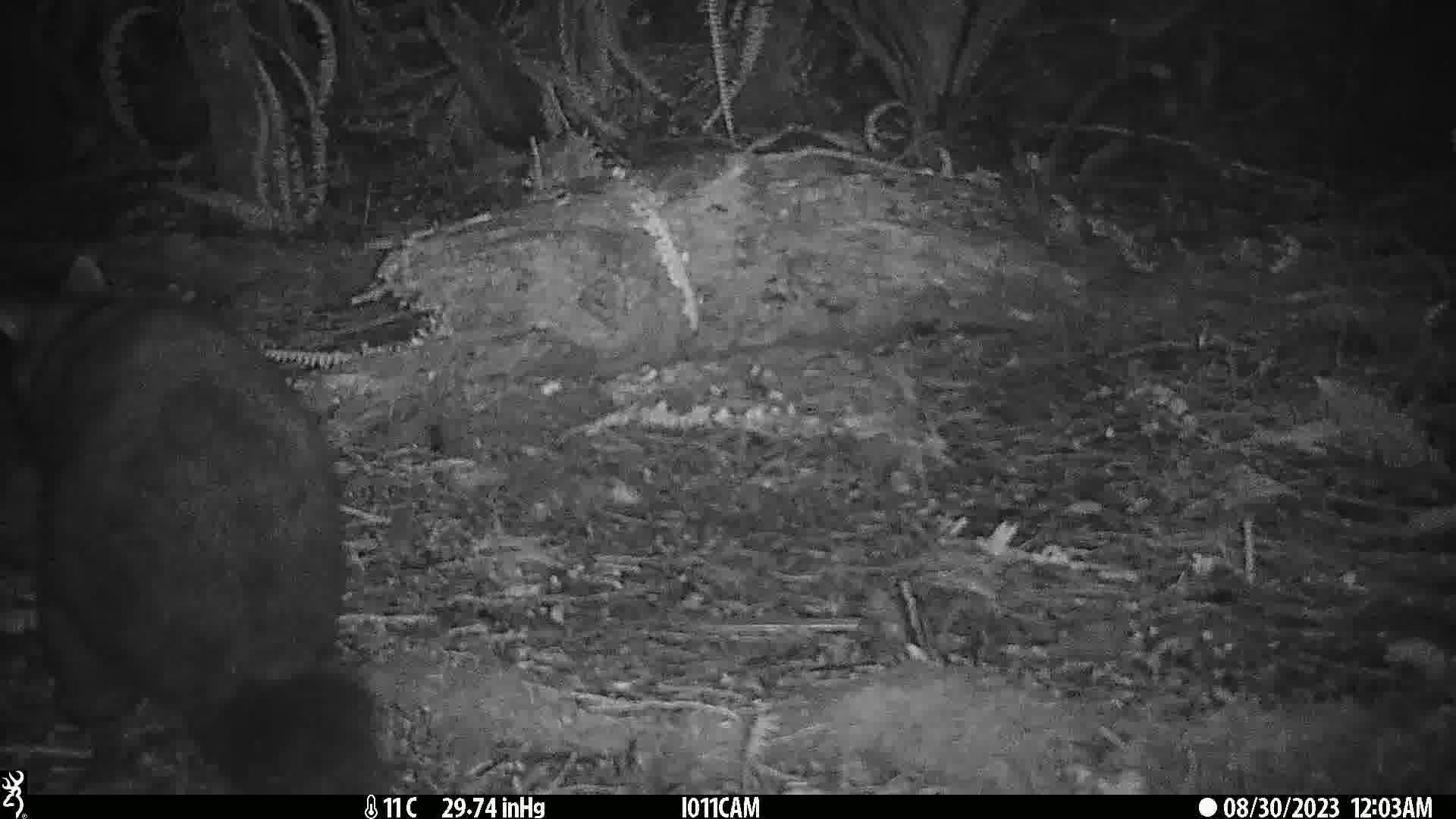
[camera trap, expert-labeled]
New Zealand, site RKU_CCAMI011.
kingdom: Animalia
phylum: Chordata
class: Mammalia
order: Diprotodontia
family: Phalangeridae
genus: Trichosurus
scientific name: Trichosurus vulpecula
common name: common brushtail possum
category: possum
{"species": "possum (common brushtail possum) (Trichosurus vulpecula)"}